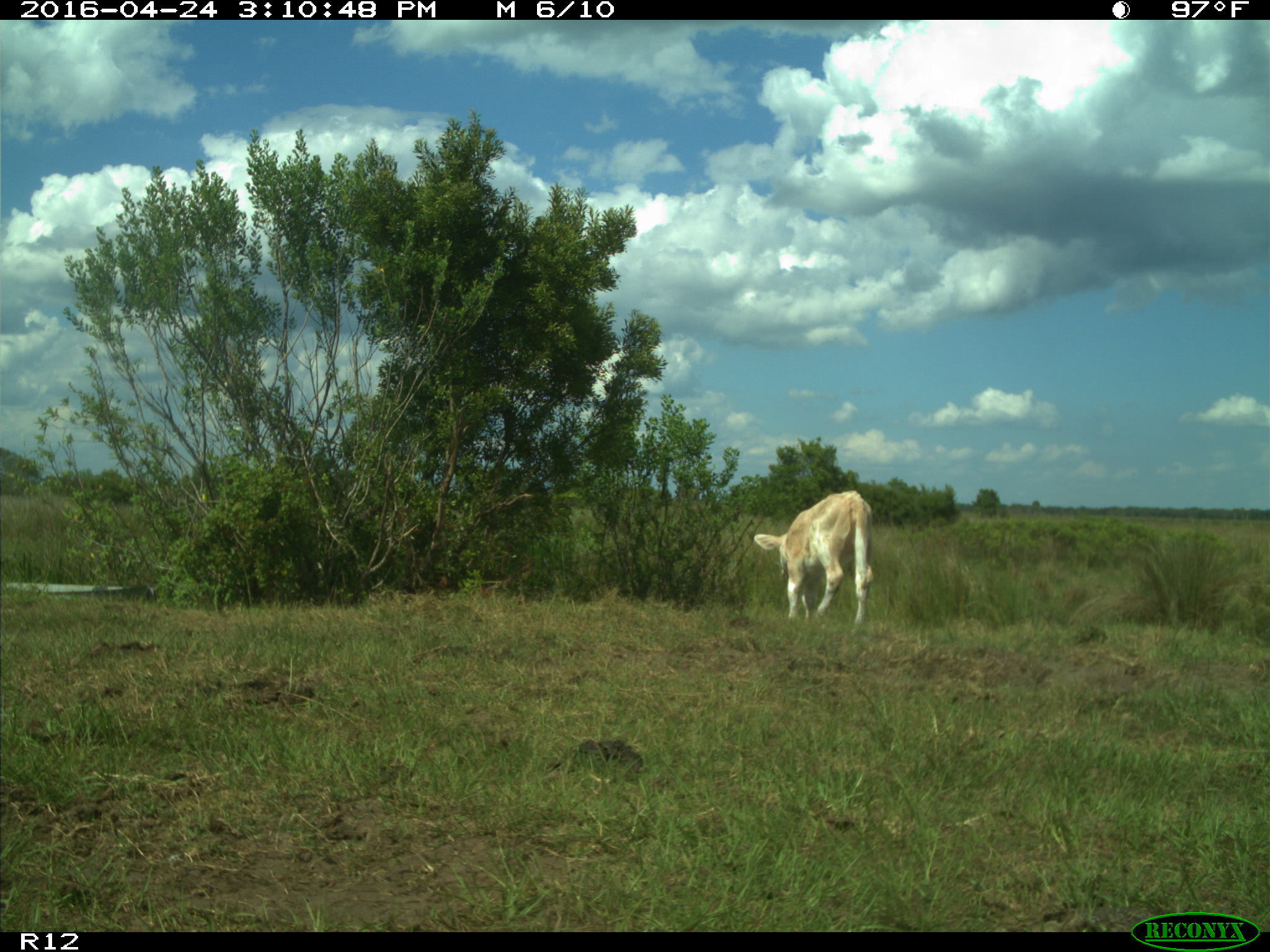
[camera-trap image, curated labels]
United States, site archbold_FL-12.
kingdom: Animalia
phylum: Chordata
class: Mammalia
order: Artiodactyla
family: Bovidae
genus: Bos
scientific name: Bos taurus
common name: domestic cow